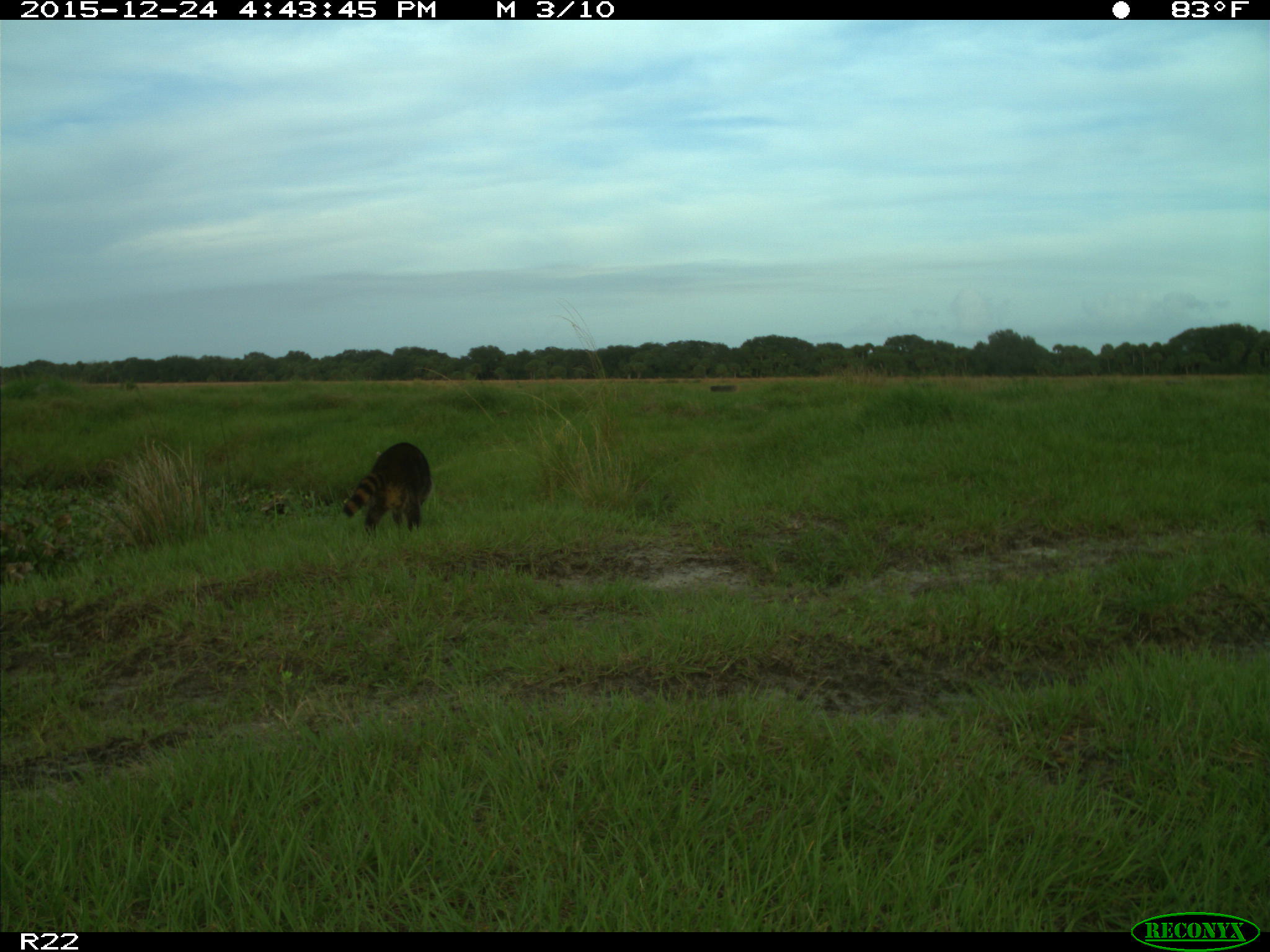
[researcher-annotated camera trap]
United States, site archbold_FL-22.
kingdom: Animalia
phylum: Chordata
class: Mammalia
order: Carnivora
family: Procyonidae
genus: Procyon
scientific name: Procyon lotor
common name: common raccoon